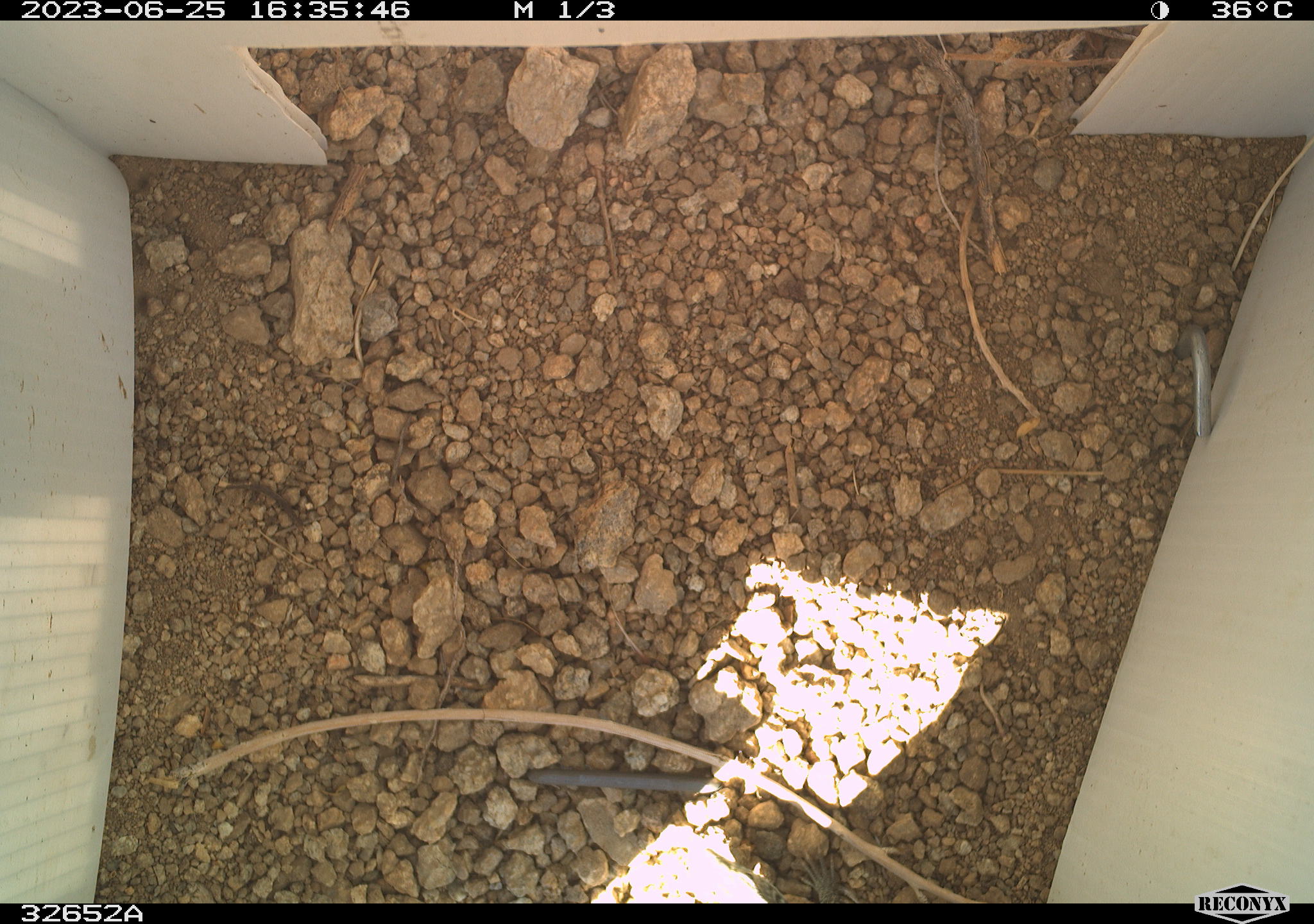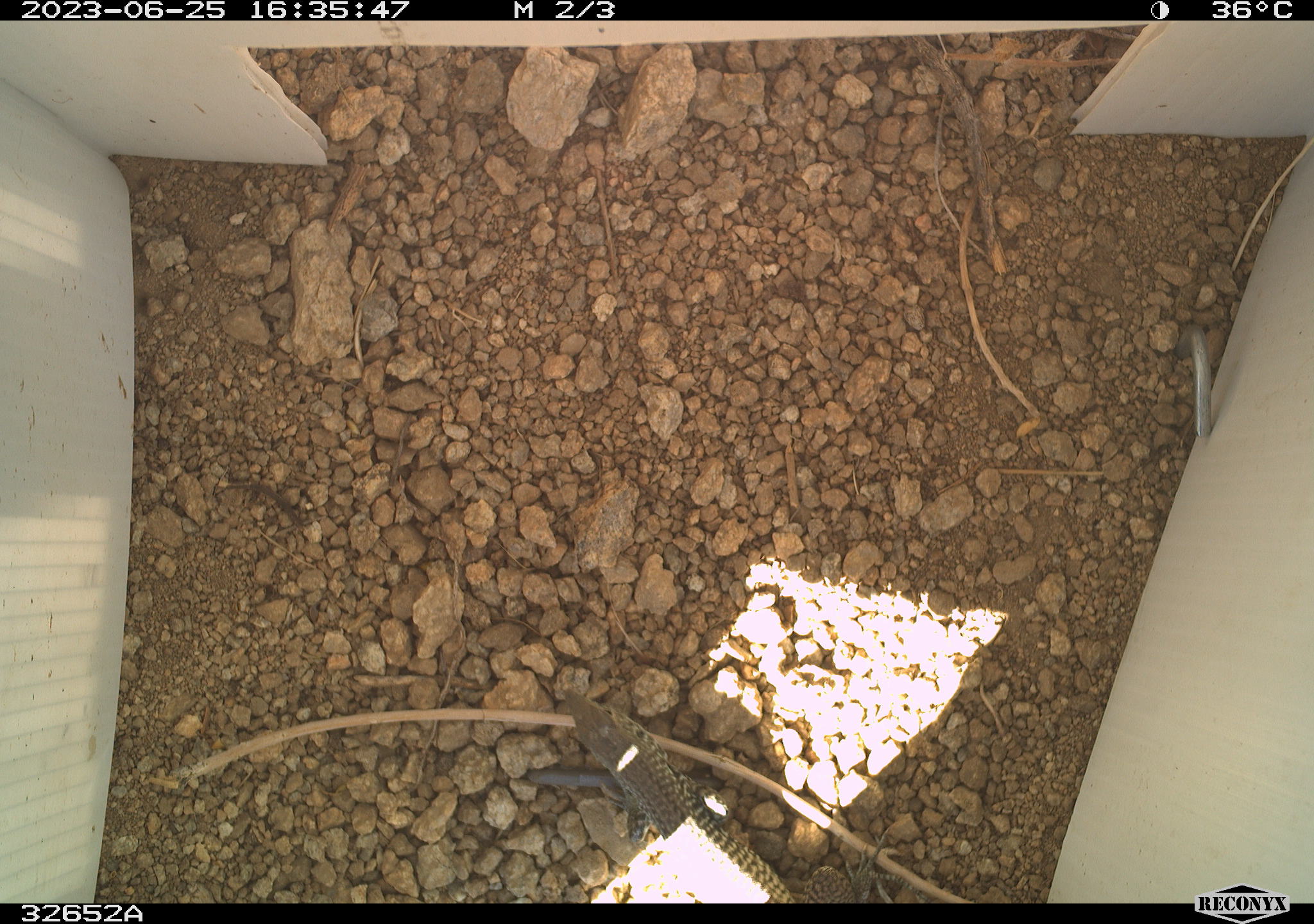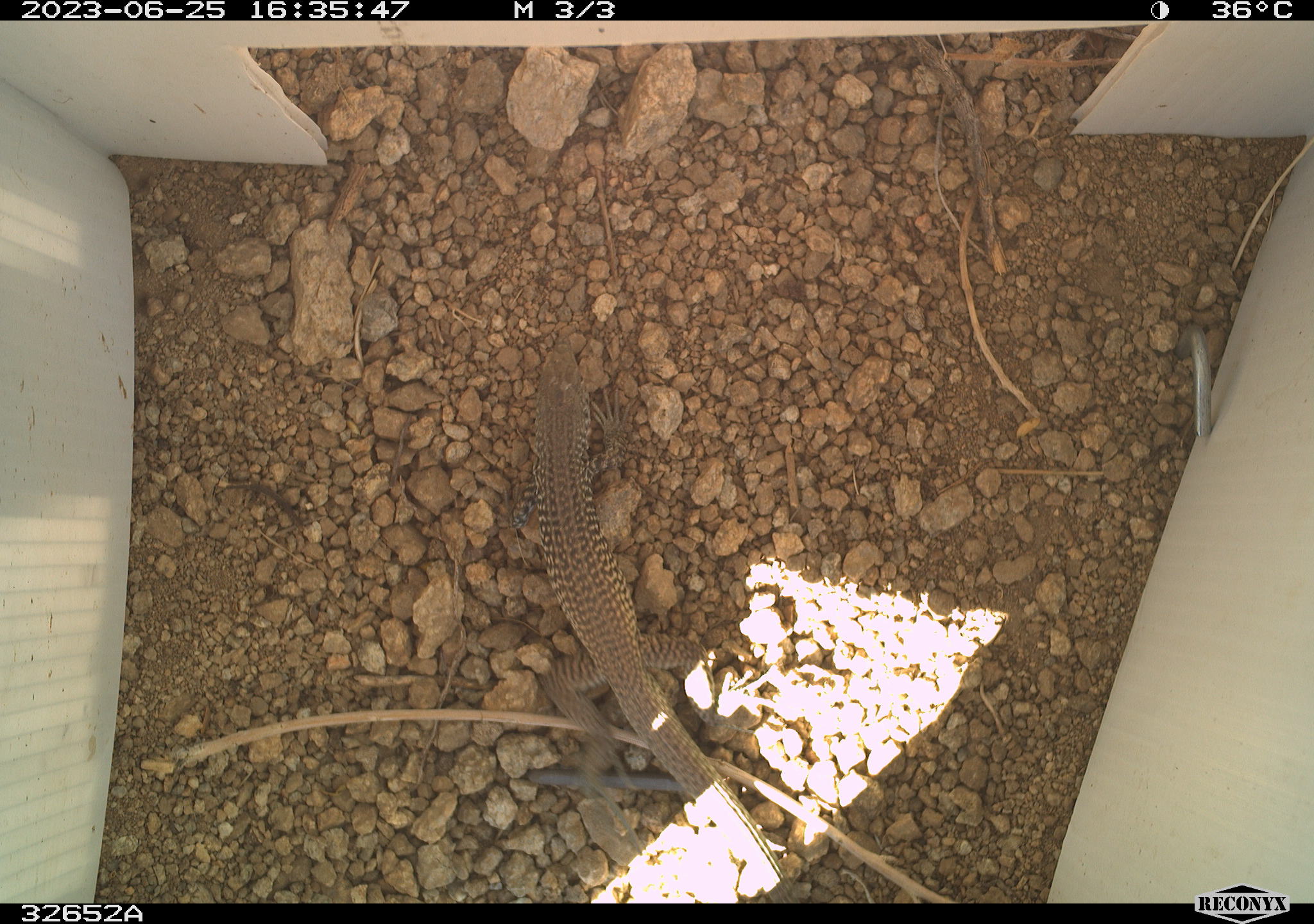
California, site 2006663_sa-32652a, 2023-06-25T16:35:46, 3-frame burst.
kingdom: Animalia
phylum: Chordata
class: Reptilia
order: Squamata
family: Teiidae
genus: Aspidoscelis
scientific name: Aspidoscelis tigris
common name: western whiptail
Western whiptail (Aspidoscelis tigris).